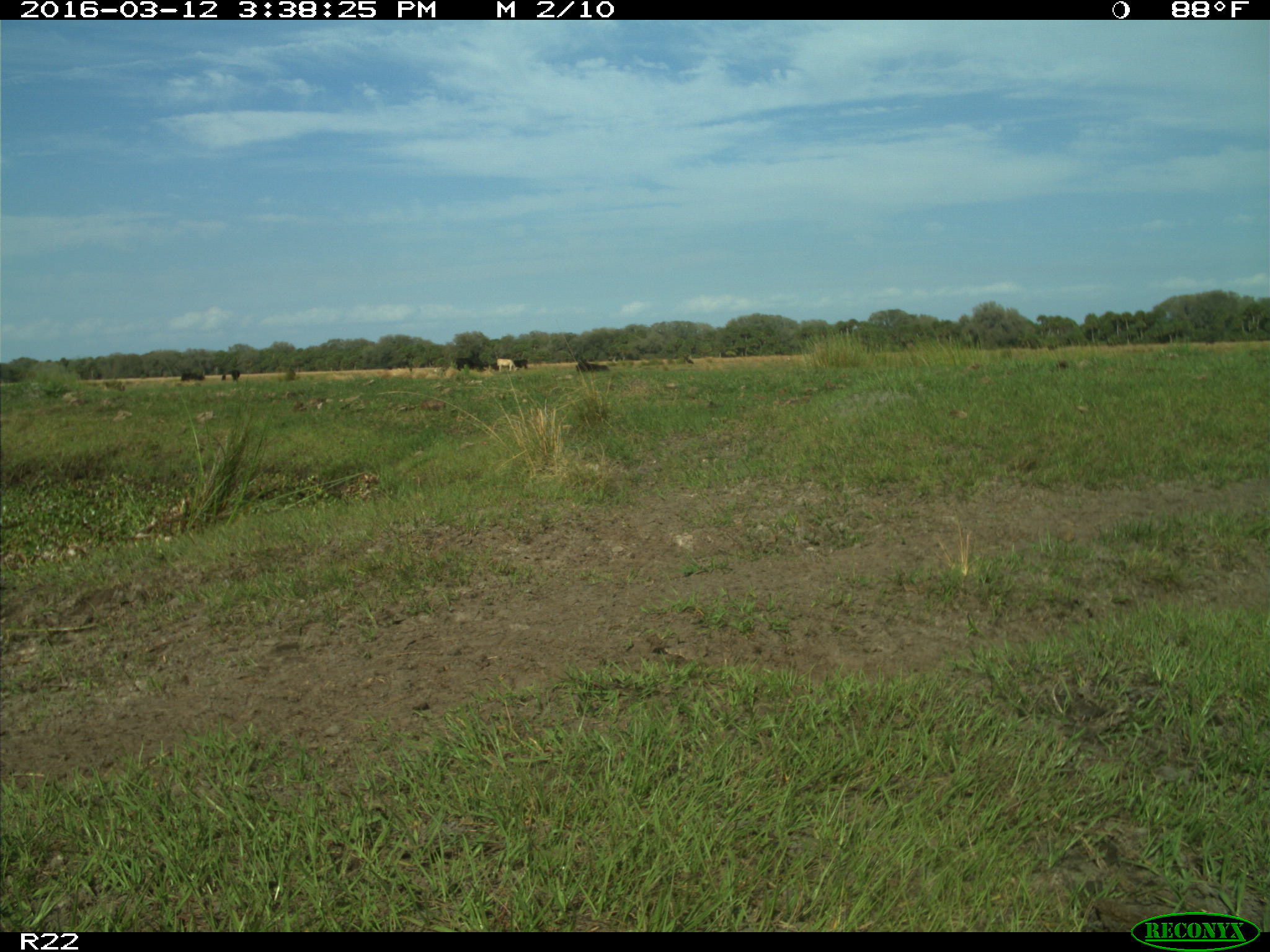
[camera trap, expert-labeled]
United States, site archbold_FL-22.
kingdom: Animalia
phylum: Chordata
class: Mammalia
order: Artiodactyla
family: Bovidae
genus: Bos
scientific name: Bos taurus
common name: domestic cow